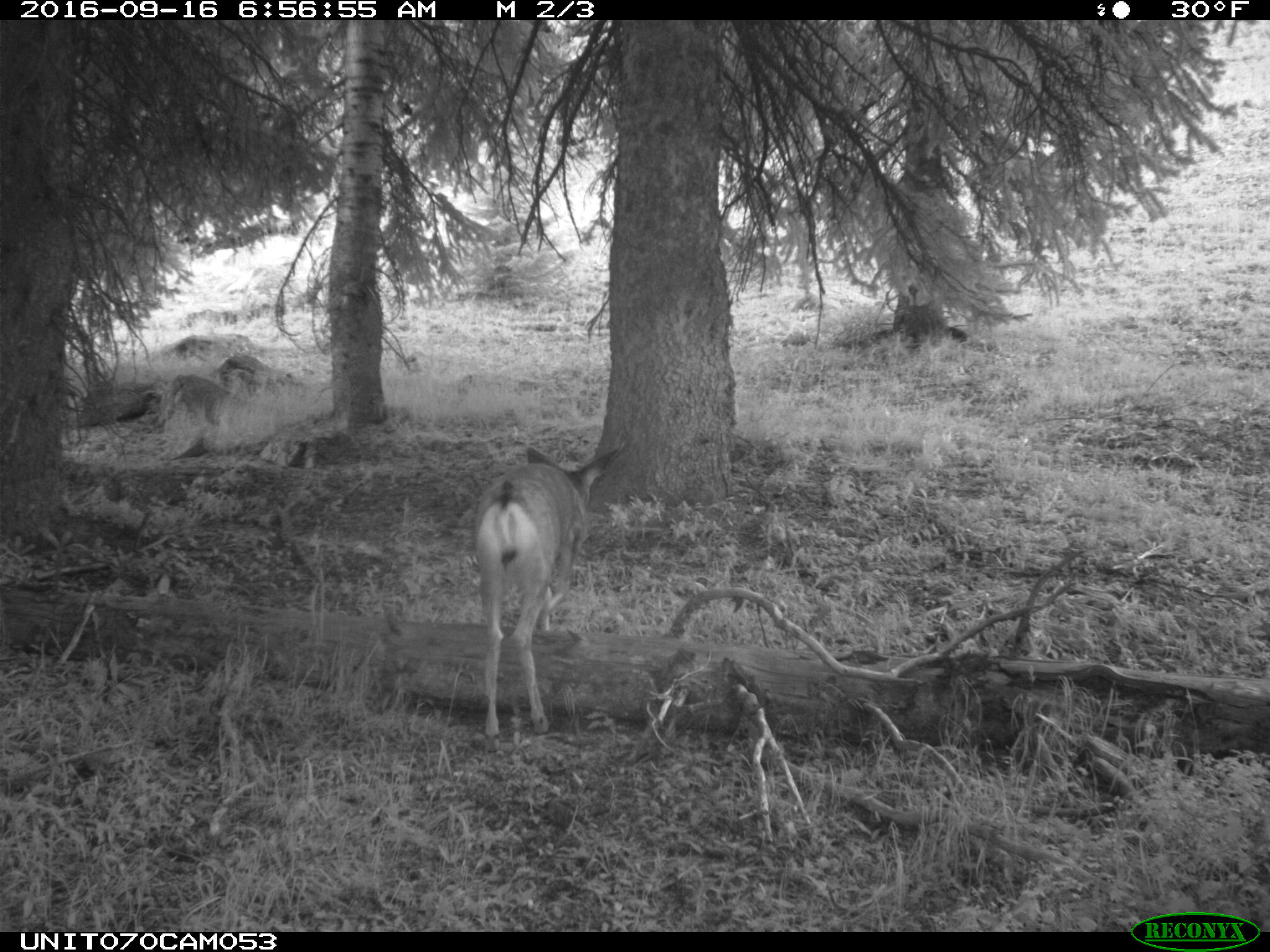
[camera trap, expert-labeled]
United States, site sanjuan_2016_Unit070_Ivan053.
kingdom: Animalia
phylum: Chordata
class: Mammalia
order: Artiodactyla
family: Cervidae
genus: Odocoileus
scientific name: Odocoileus hemionus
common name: mule deer